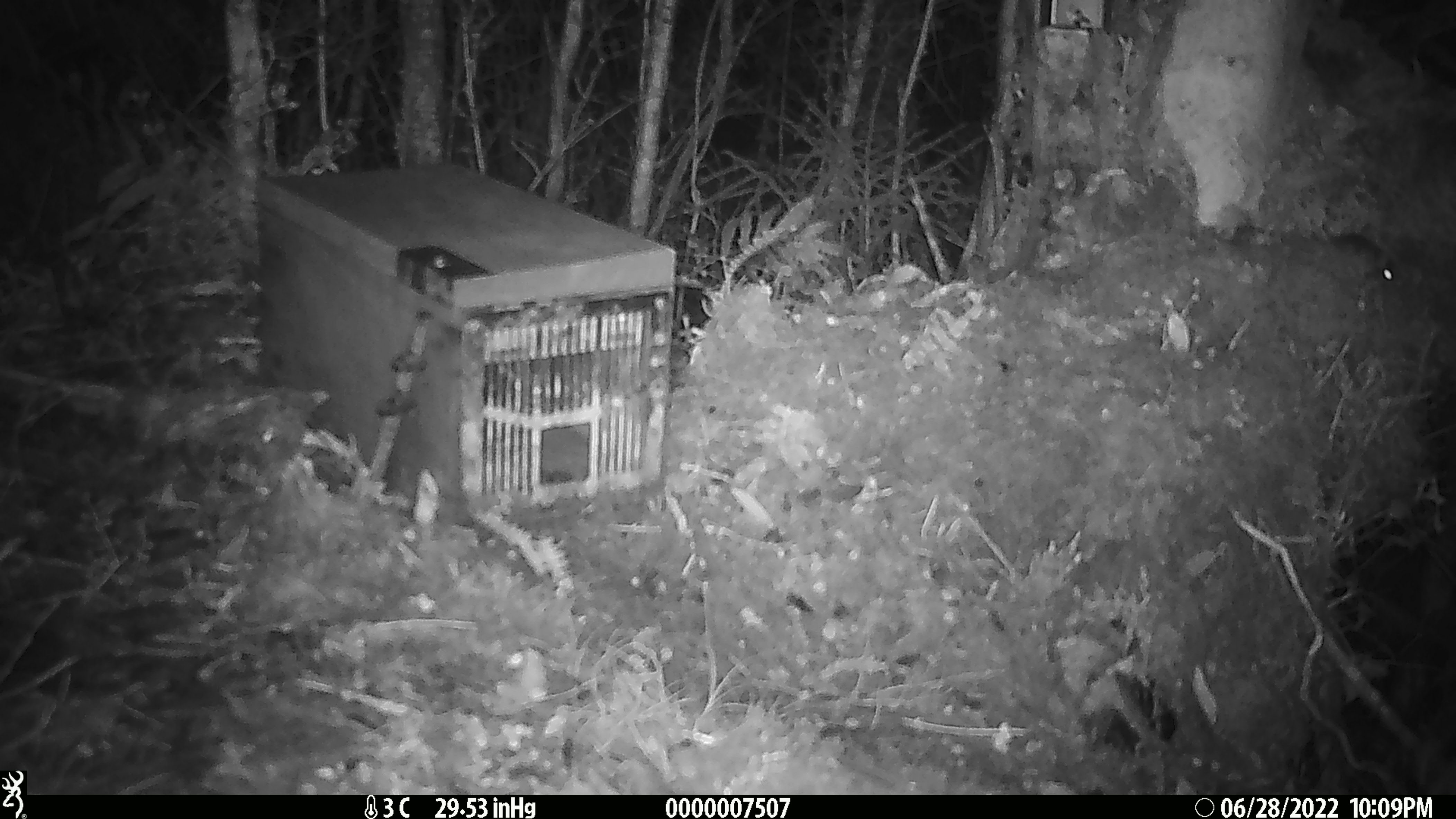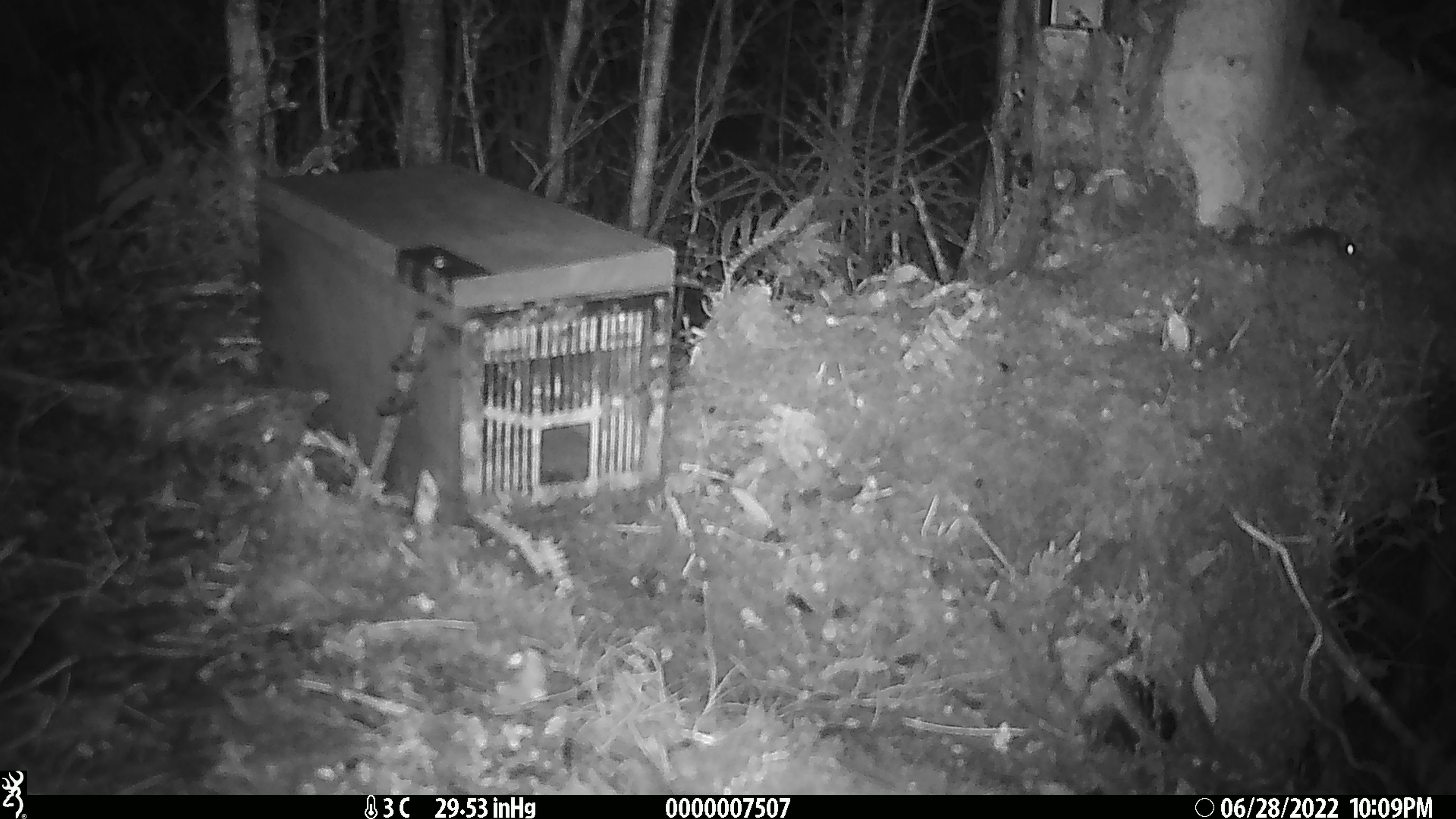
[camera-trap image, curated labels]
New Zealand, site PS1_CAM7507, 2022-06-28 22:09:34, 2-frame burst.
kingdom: Animalia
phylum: Chordata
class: Mammalia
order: Rodentia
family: Muridae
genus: Mus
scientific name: Mus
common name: mouse